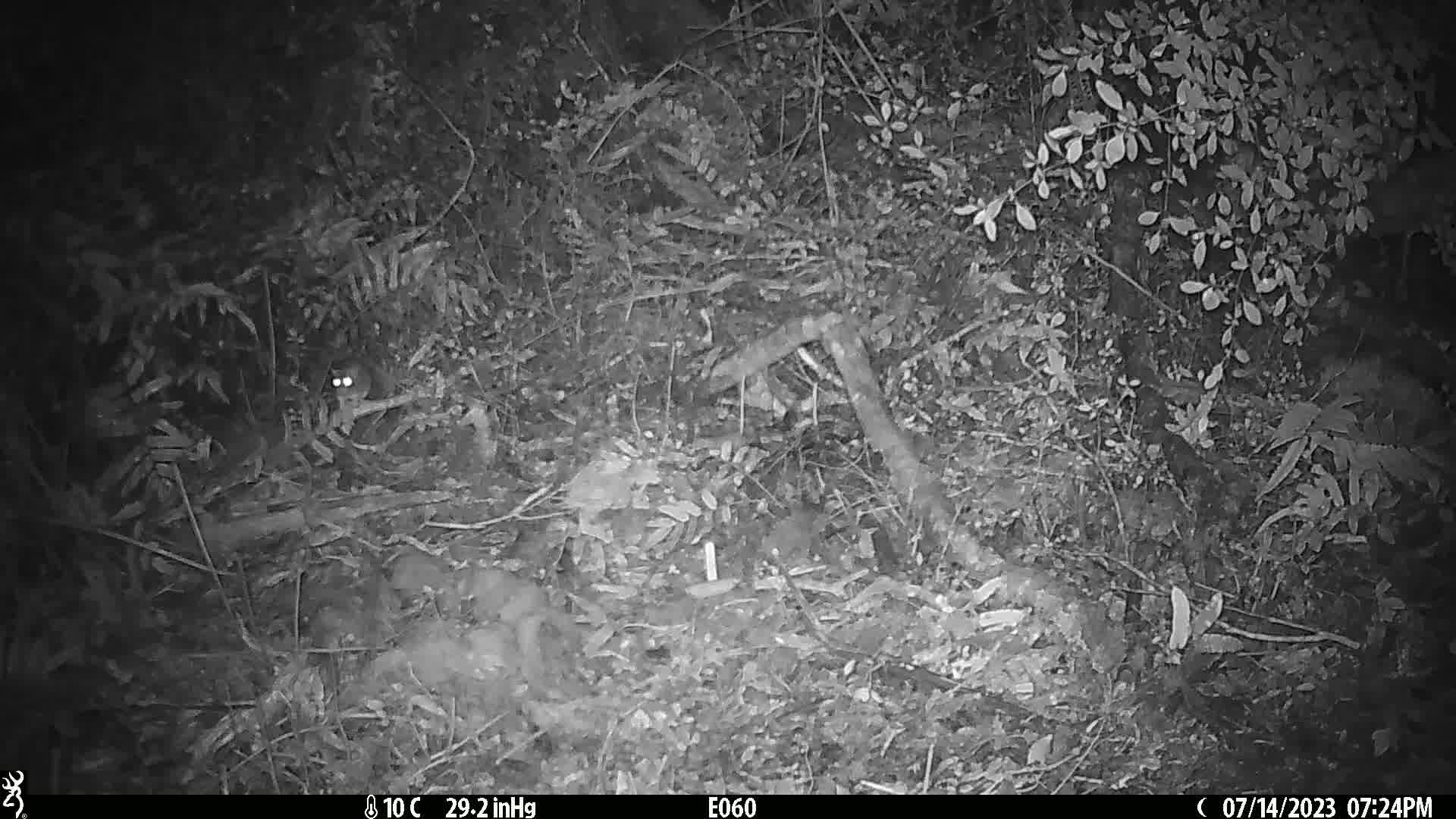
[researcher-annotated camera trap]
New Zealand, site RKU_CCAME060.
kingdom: Animalia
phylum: Chordata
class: Mammalia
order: Rodentia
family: Muridae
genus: Rattus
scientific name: Rattus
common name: rat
Rat (Rattus).